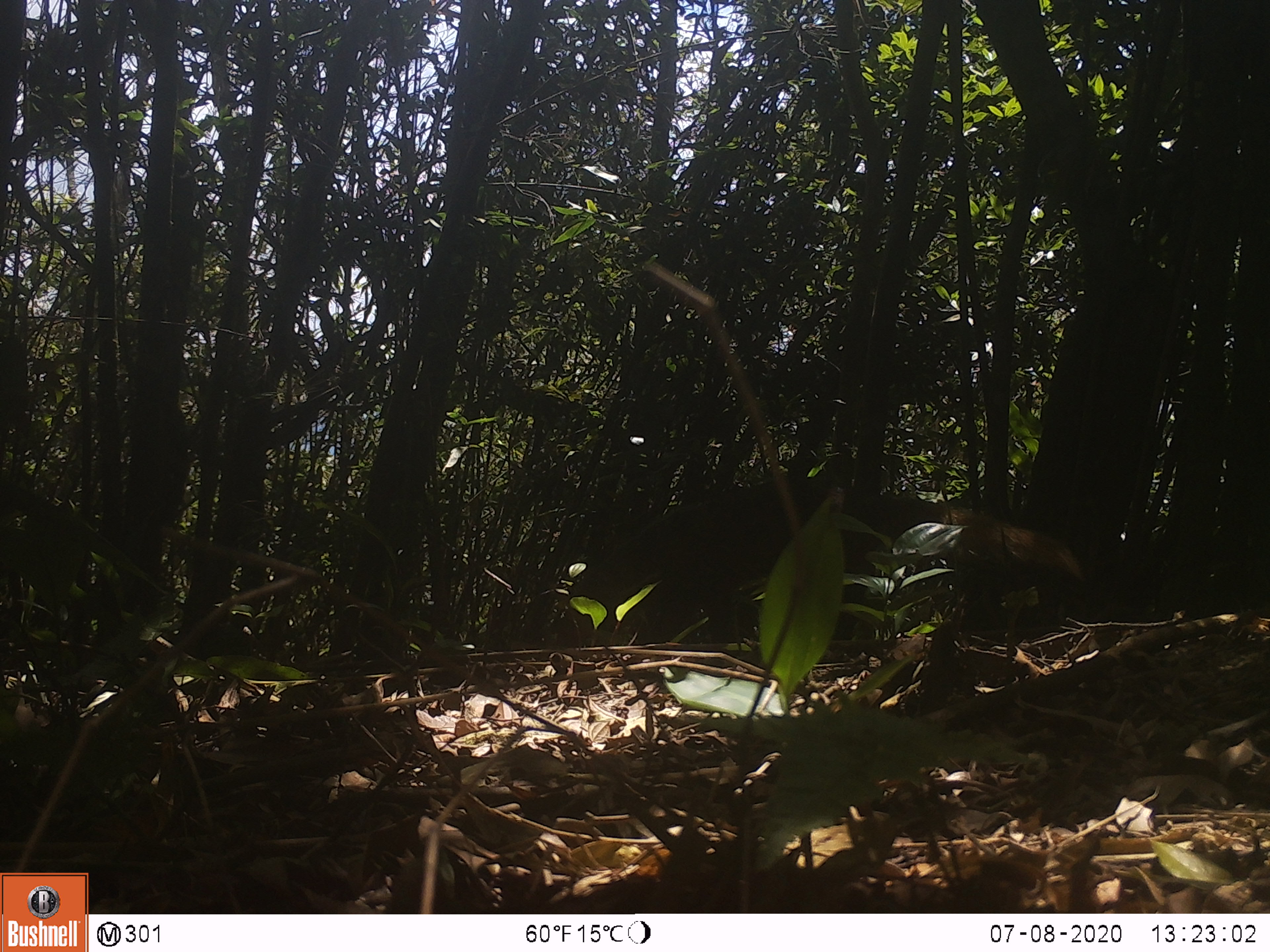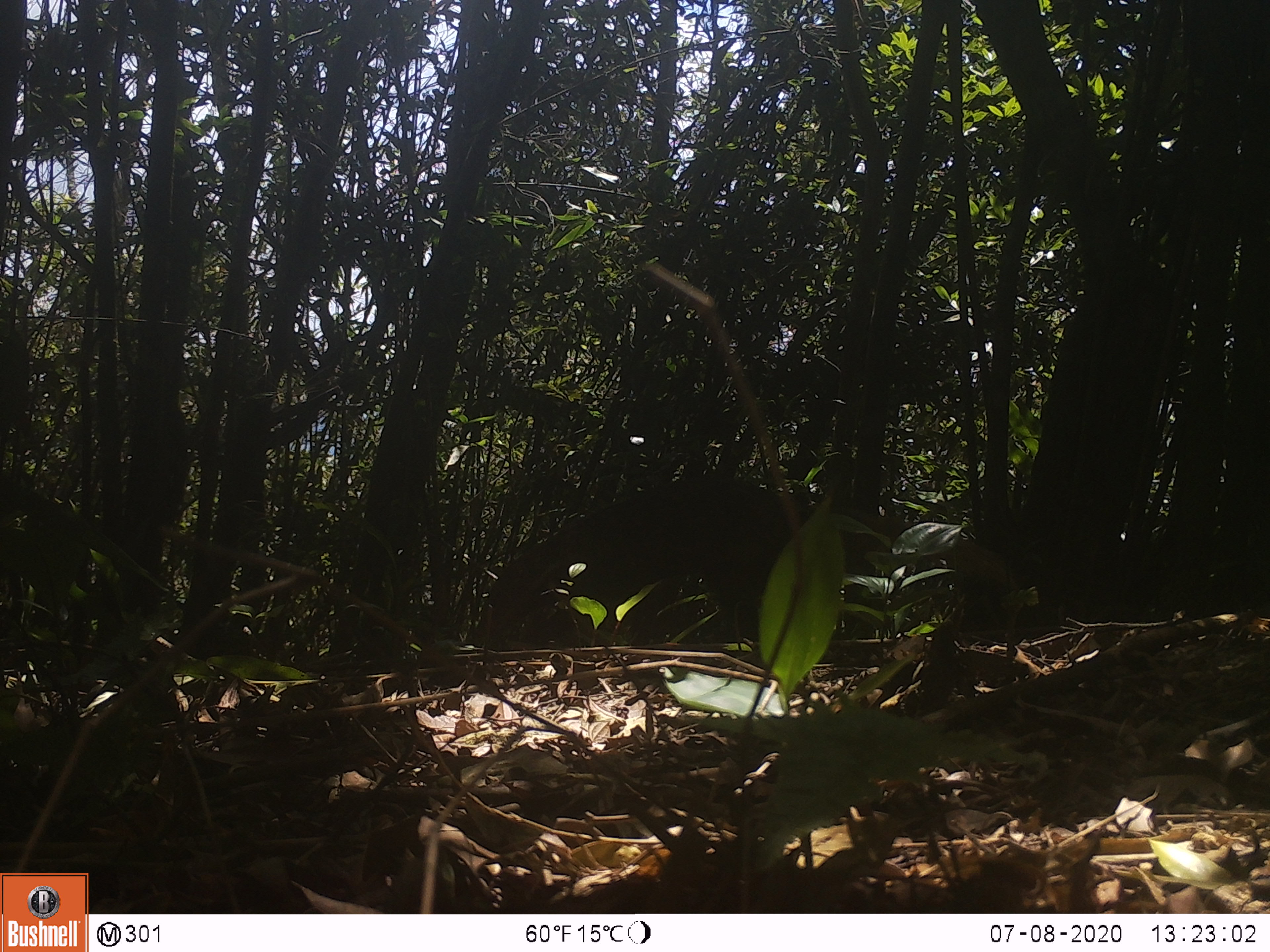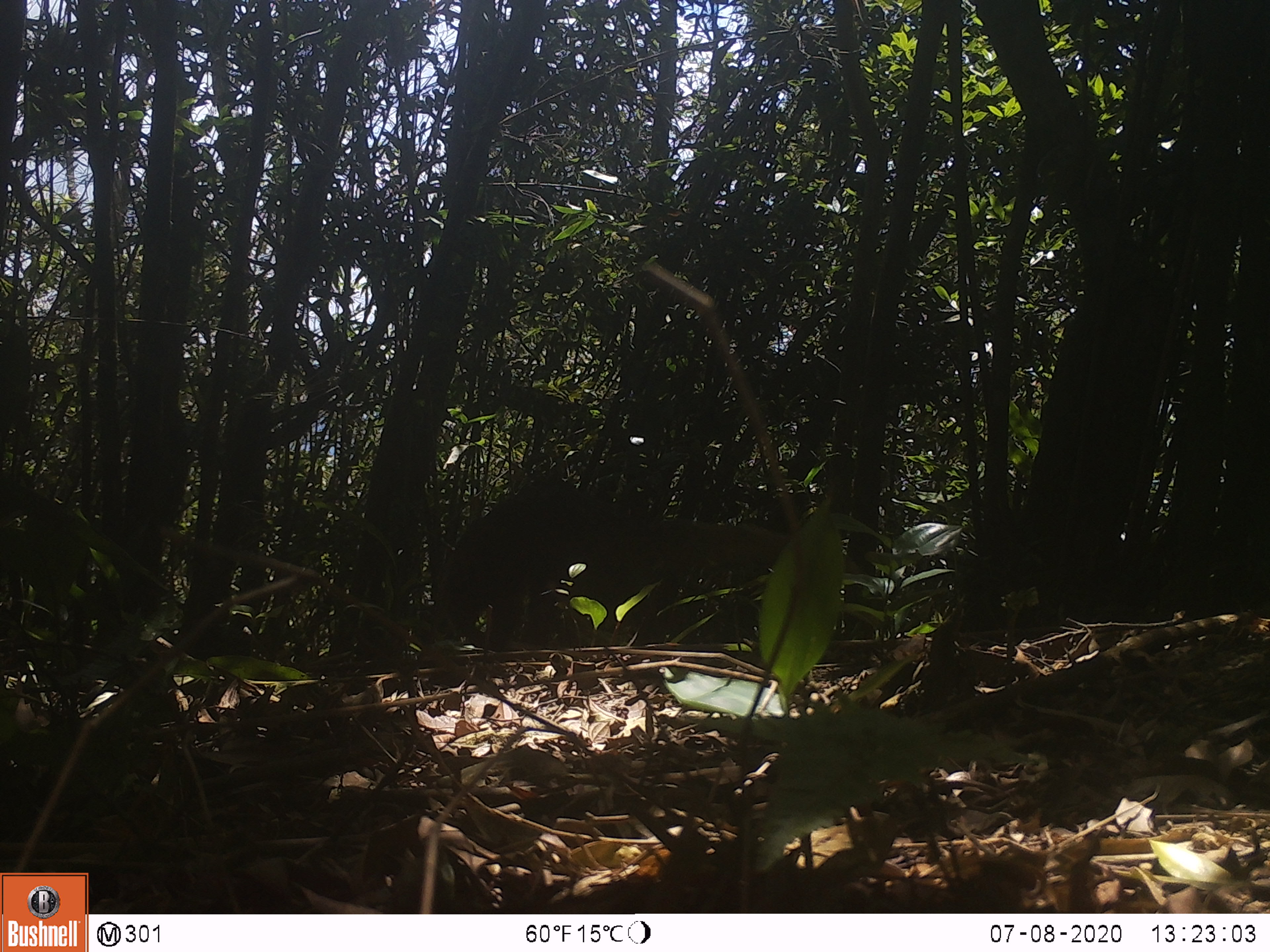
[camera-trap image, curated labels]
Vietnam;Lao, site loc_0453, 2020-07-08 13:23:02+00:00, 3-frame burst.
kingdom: Animalia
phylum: Chordata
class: Mammalia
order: Carnivora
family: Herpestidae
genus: Urva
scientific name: Urva urva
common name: crab-eating mongoose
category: crab eating mongoose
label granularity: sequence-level